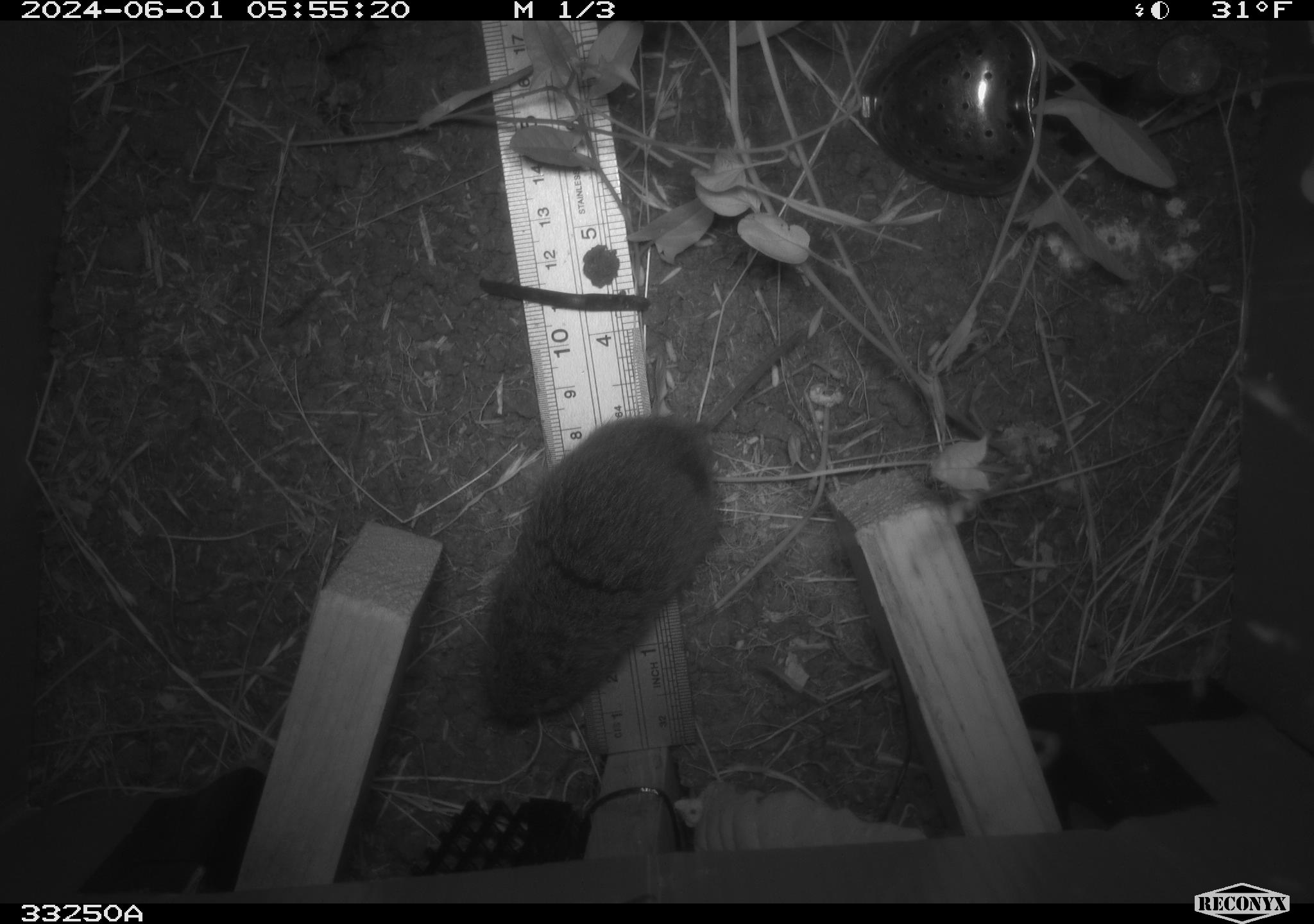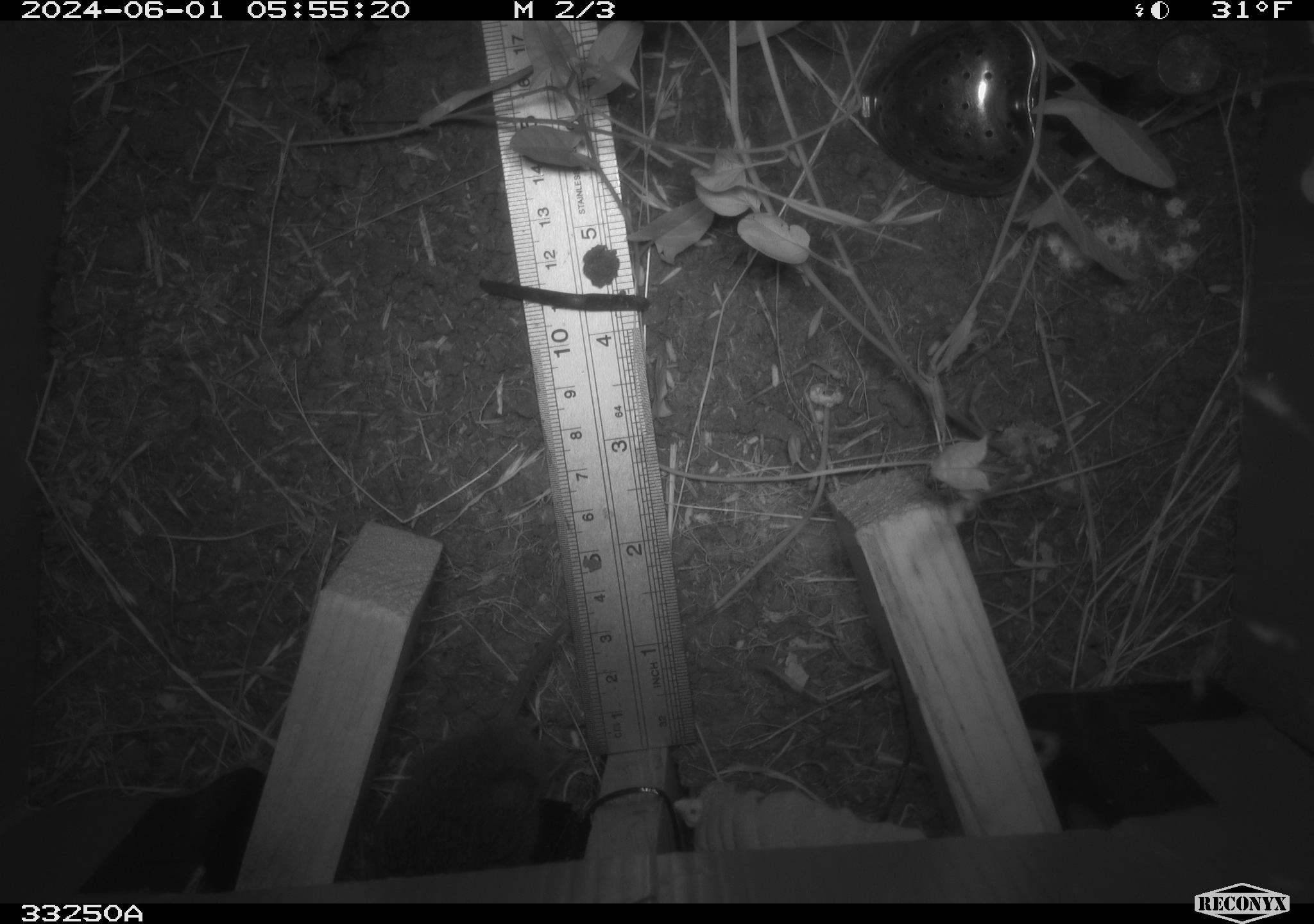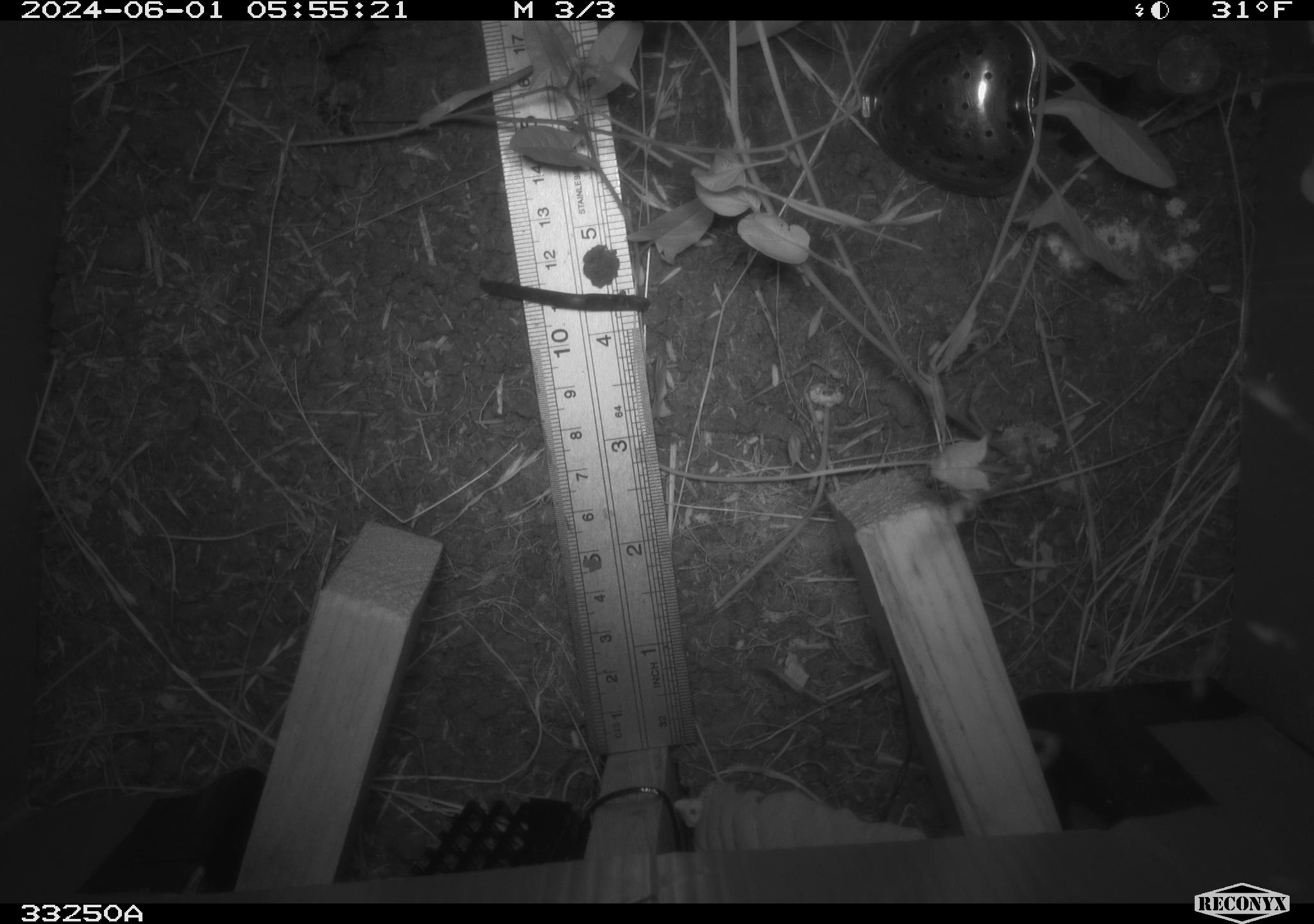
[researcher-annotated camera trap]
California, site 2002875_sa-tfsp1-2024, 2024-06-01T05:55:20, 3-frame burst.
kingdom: Animalia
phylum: Chordata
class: Mammalia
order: Rodentia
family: Cricetidae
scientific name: Arvicolinae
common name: voles, lemmings, and muskrats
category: arvicolinae subfamily